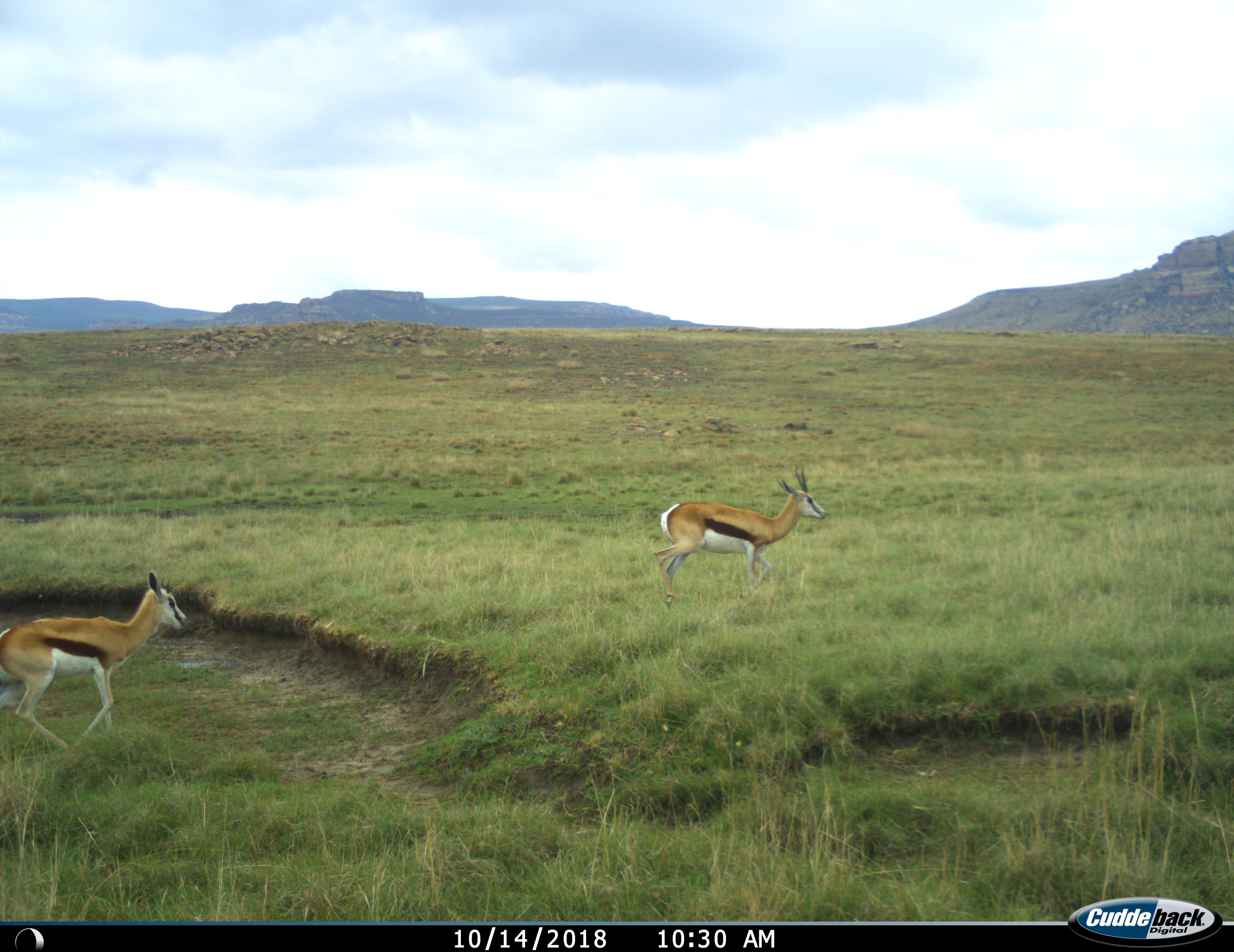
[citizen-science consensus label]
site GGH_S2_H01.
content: unidentified animal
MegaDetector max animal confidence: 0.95